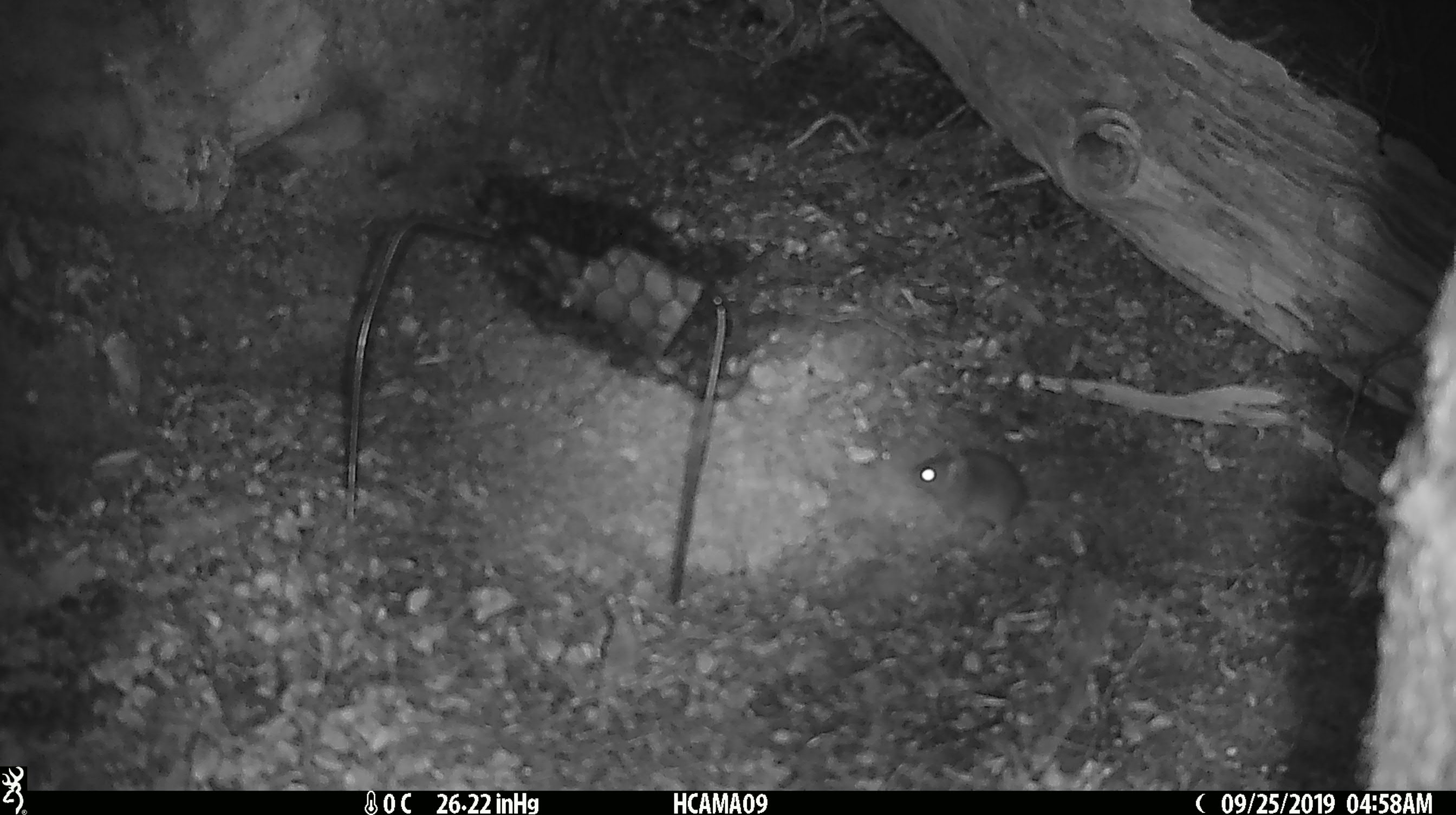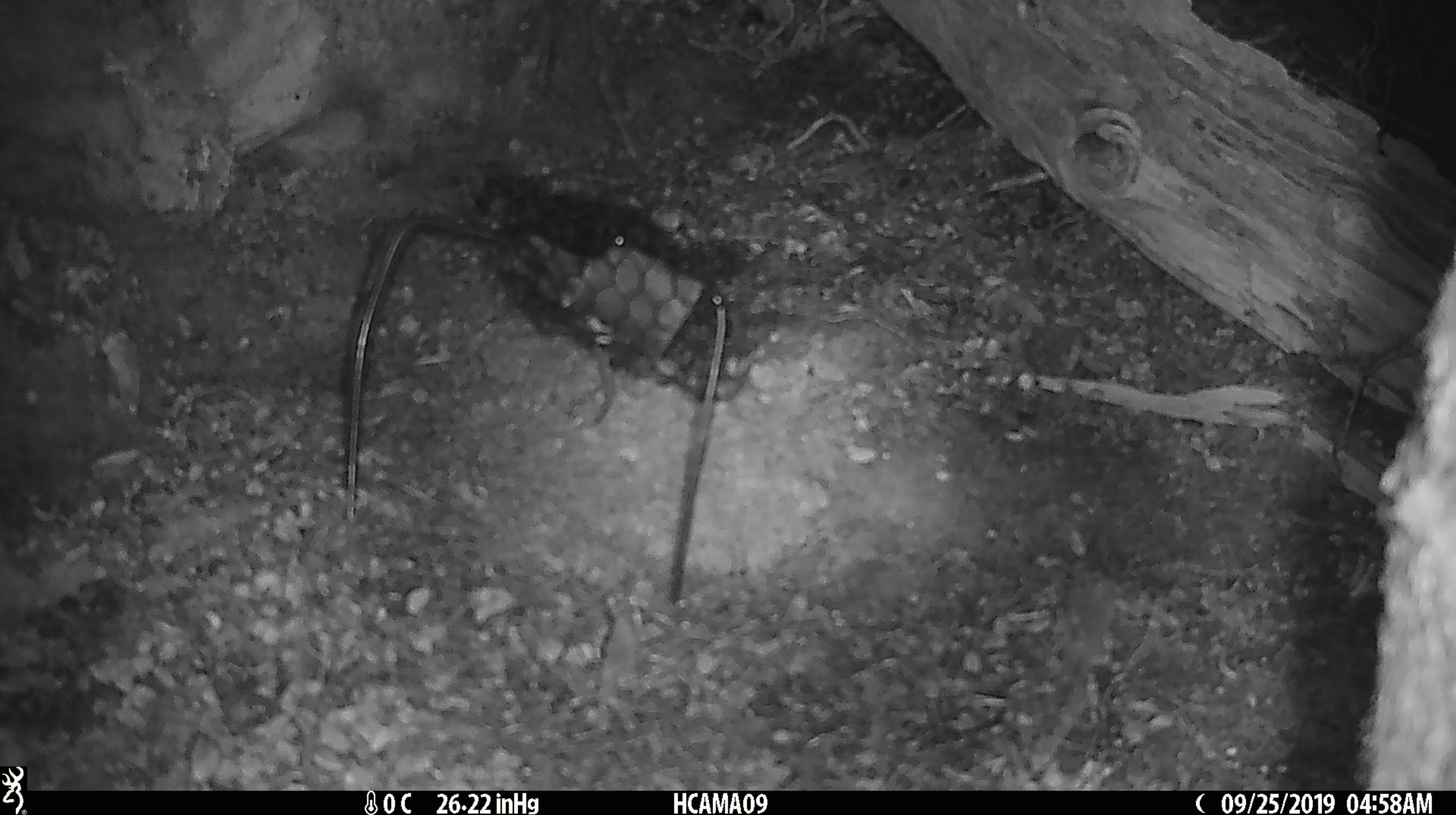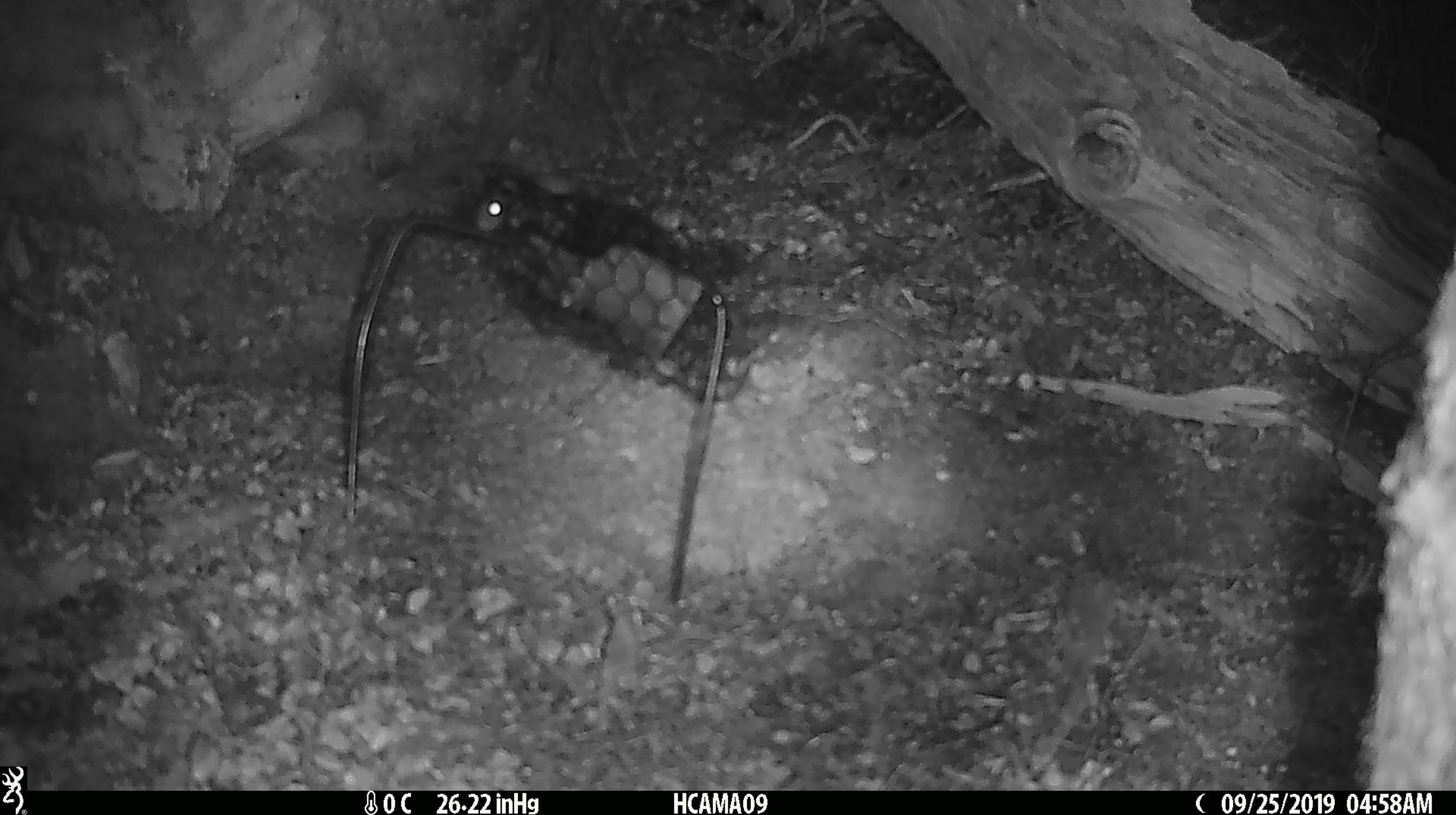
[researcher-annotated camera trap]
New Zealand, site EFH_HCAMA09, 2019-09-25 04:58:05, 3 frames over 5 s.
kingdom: Animalia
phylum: Chordata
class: Mammalia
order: Rodentia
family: Muridae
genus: Mus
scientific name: Mus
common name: mouse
Mouse (Mus).